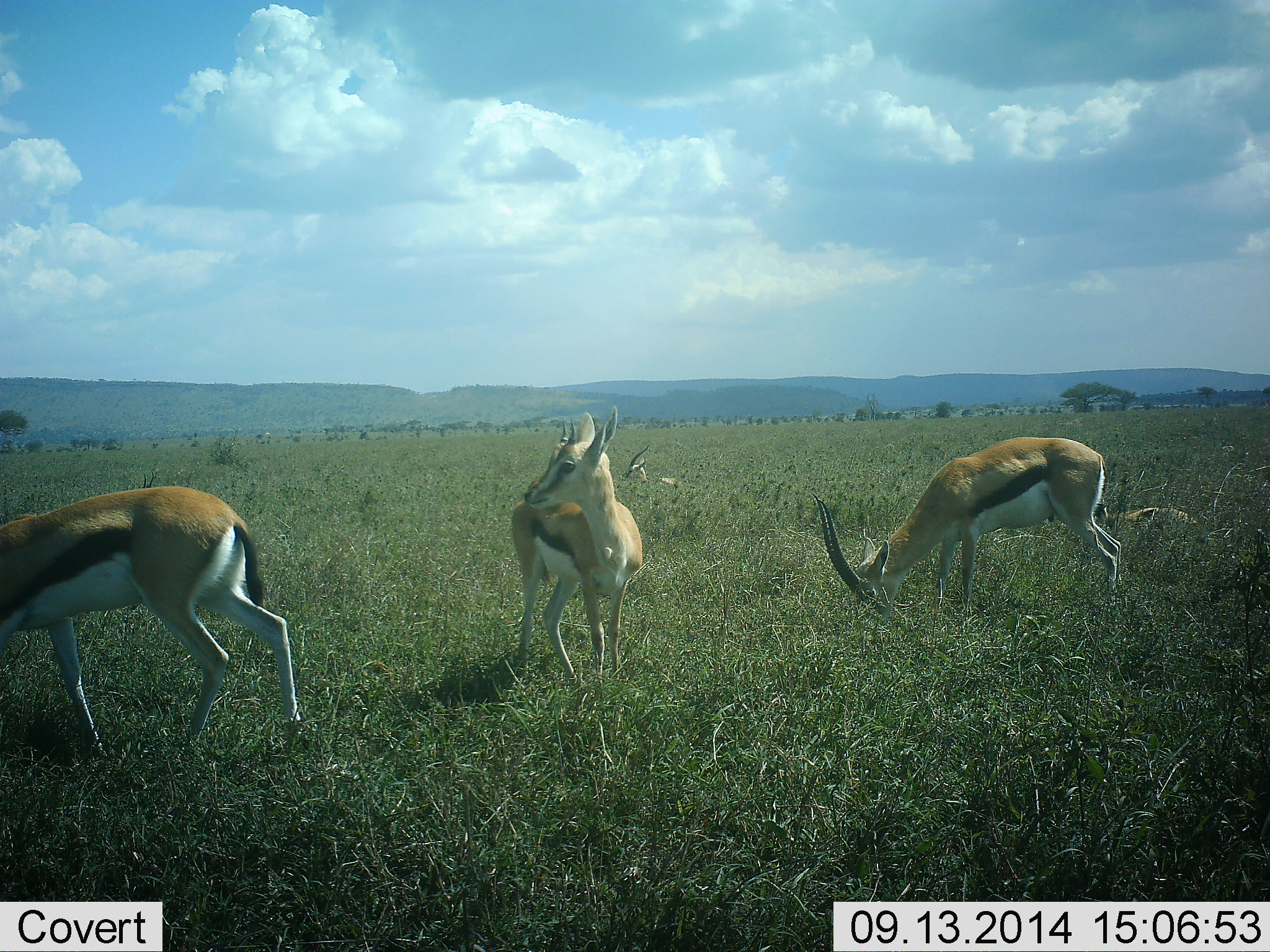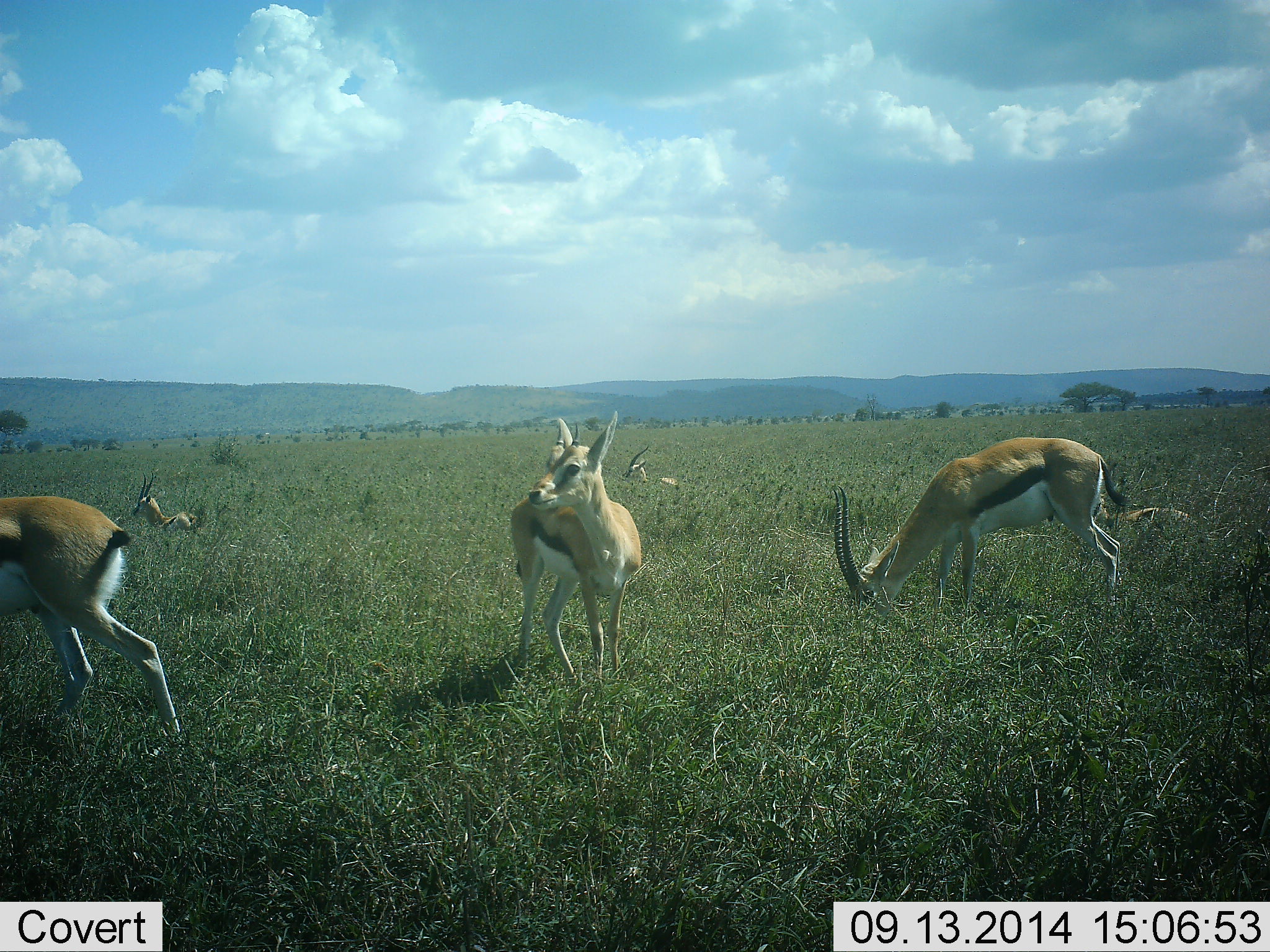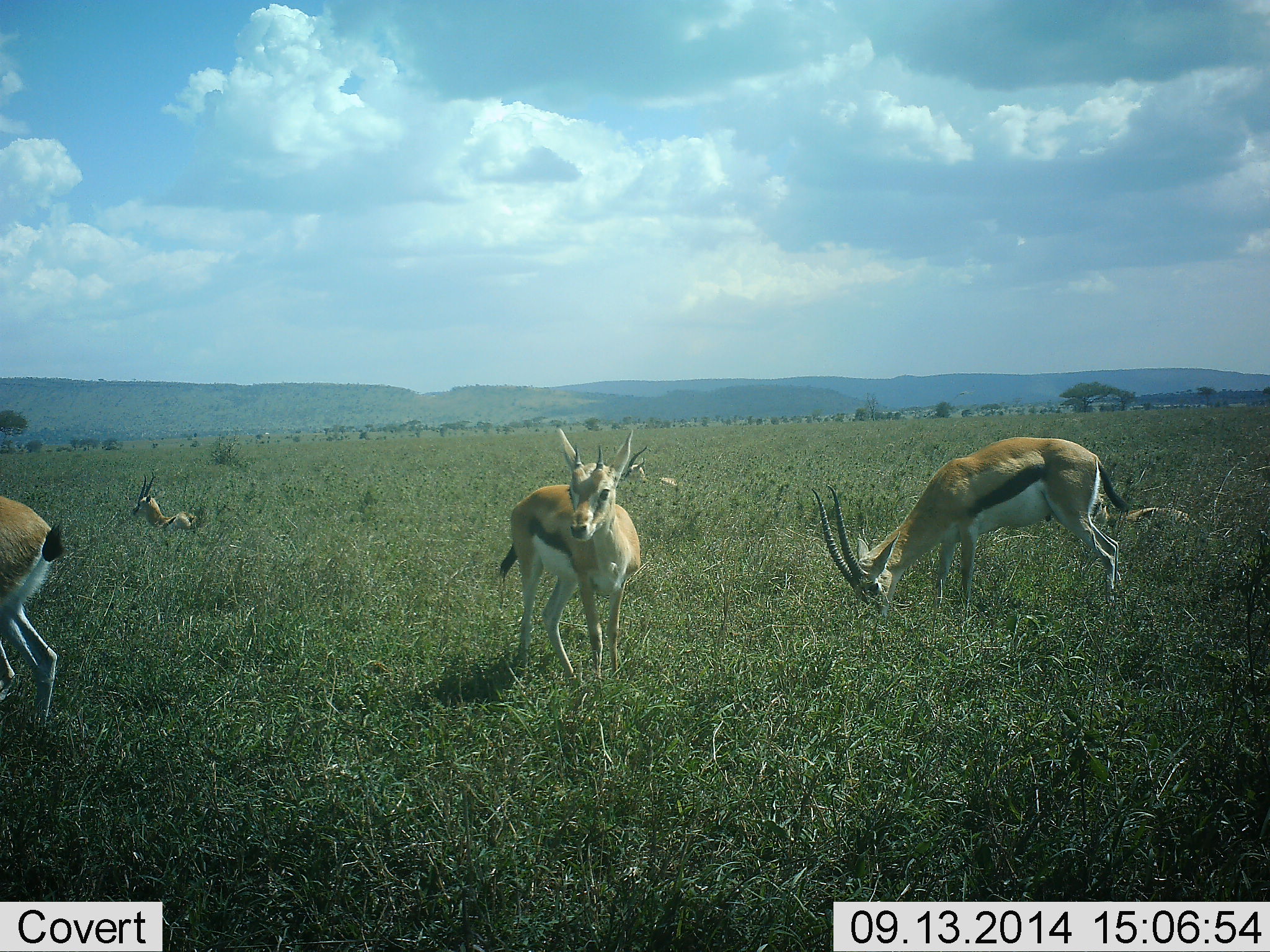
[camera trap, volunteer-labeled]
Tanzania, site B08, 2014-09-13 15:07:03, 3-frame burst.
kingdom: Animalia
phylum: Chordata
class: Mammalia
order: Artiodactyla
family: Bovidae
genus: Eudorcas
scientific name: Eudorcas thomsonii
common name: thomson's gazelle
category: gazellethomsons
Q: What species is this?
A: Gazellethomsons (thomson's gazelle) (Eudorcas thomsonii).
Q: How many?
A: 6.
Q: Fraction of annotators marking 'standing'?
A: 100%.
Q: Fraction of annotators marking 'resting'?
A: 100%.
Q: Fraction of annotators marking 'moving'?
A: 60%.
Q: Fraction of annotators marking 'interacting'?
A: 0%.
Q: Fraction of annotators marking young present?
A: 10%.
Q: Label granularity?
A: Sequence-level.